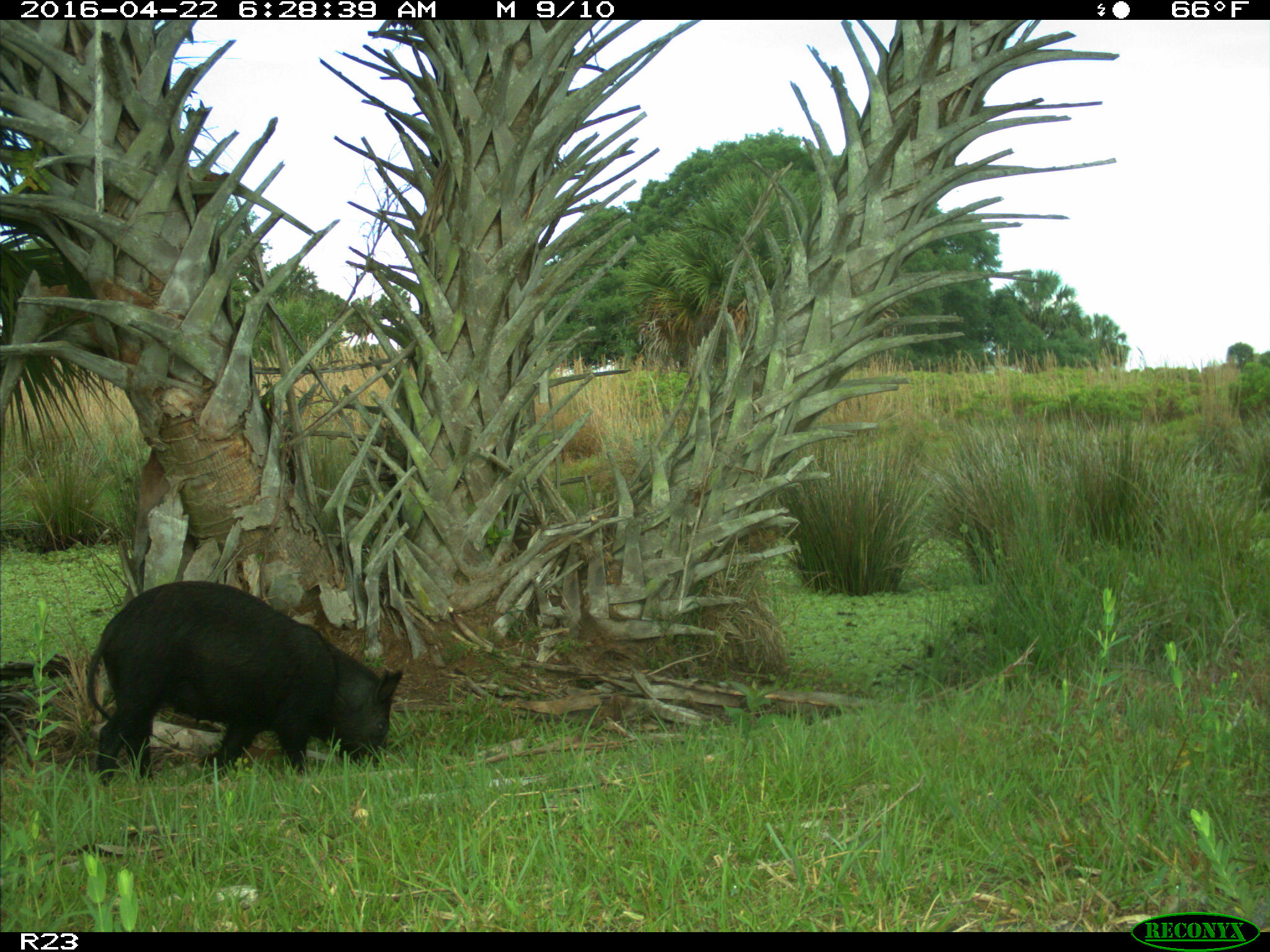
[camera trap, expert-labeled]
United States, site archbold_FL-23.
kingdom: Animalia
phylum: Chordata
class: Mammalia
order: Artiodactyla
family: Suidae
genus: Sus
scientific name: Sus scrofa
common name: wild boar